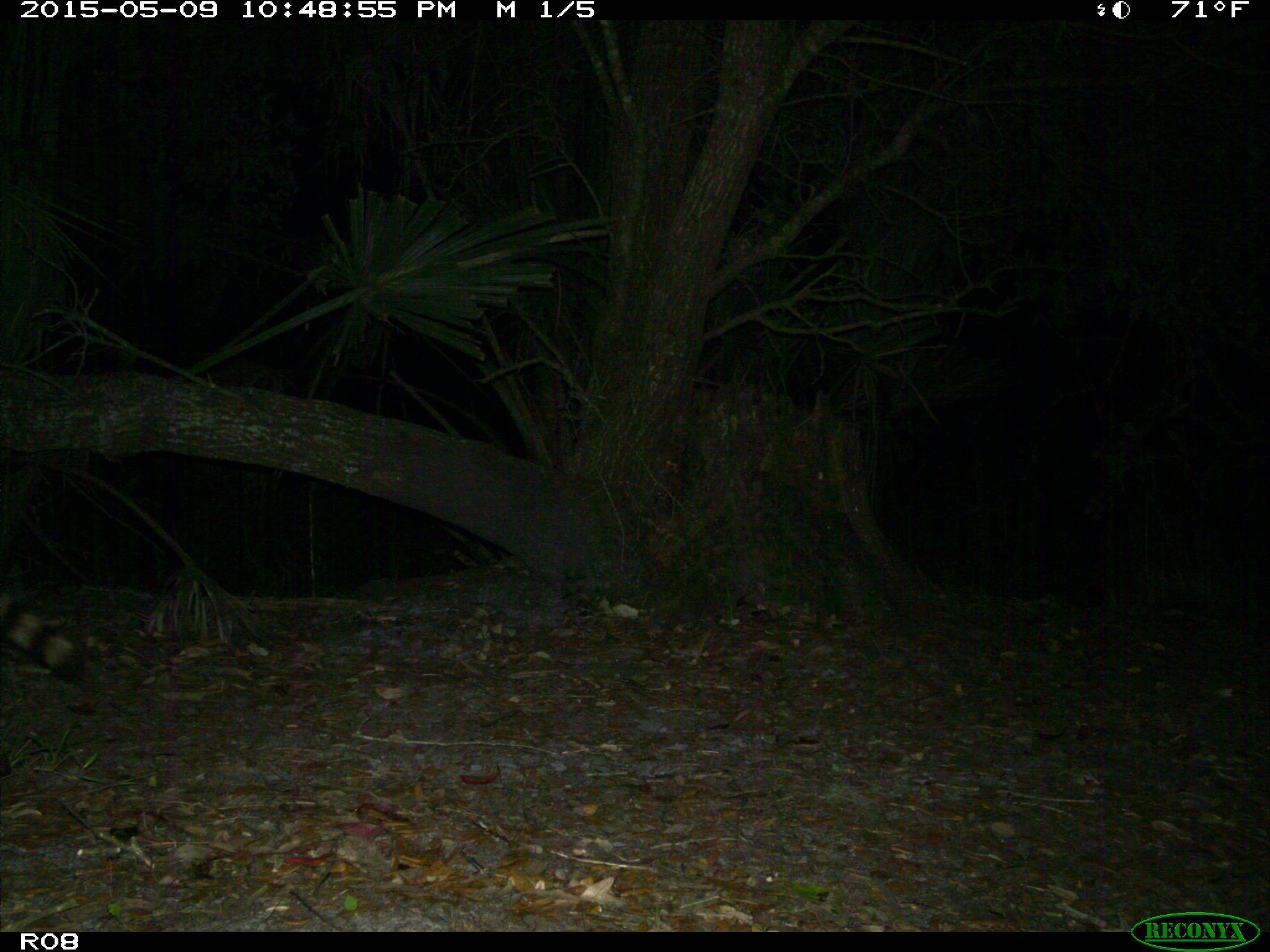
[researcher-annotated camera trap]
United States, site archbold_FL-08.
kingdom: Animalia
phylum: Chordata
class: Mammalia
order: Carnivora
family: Procyonidae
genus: Procyon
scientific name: Procyon lotor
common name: common raccoon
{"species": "Procyon lotor (common raccoon)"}